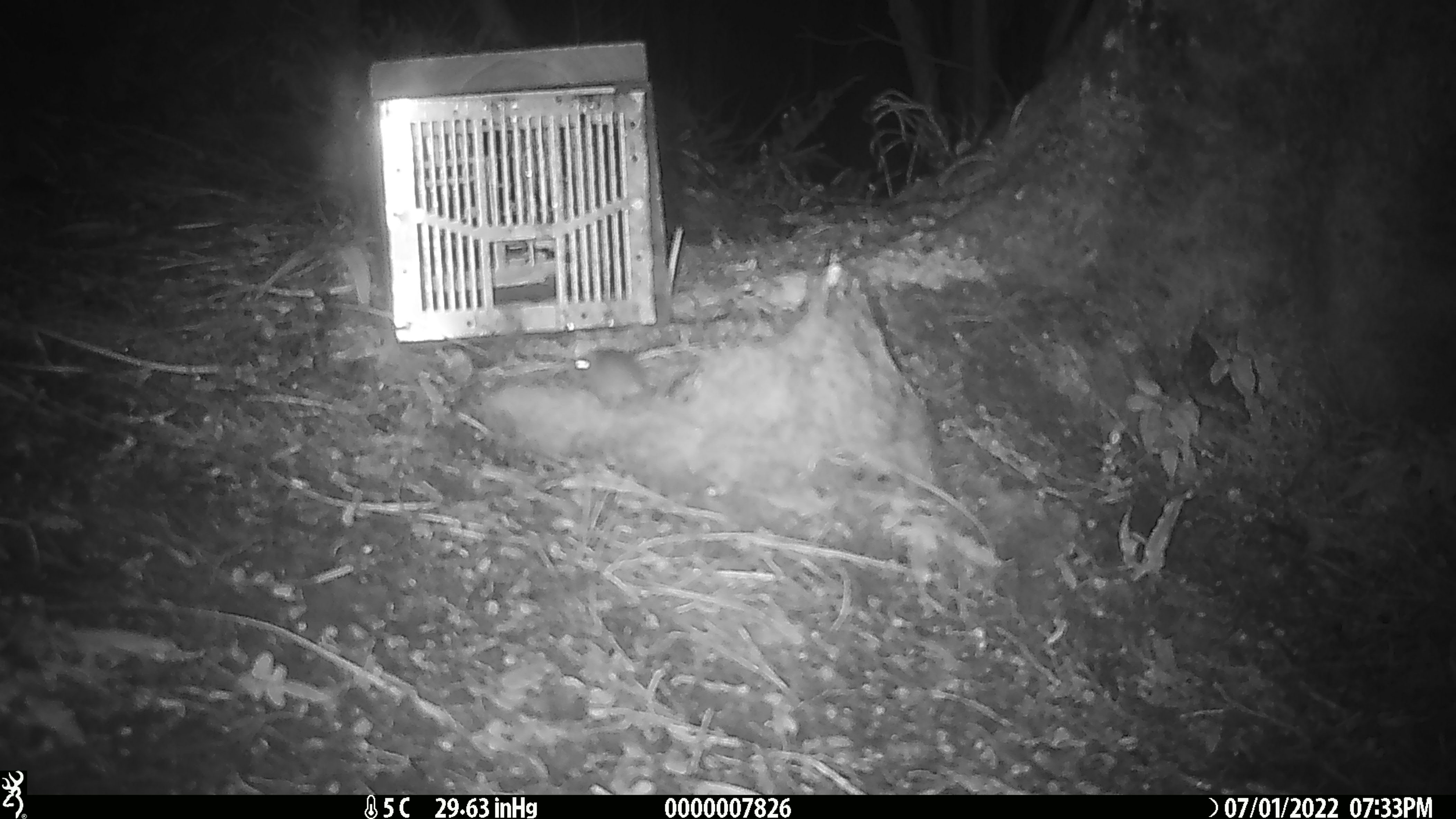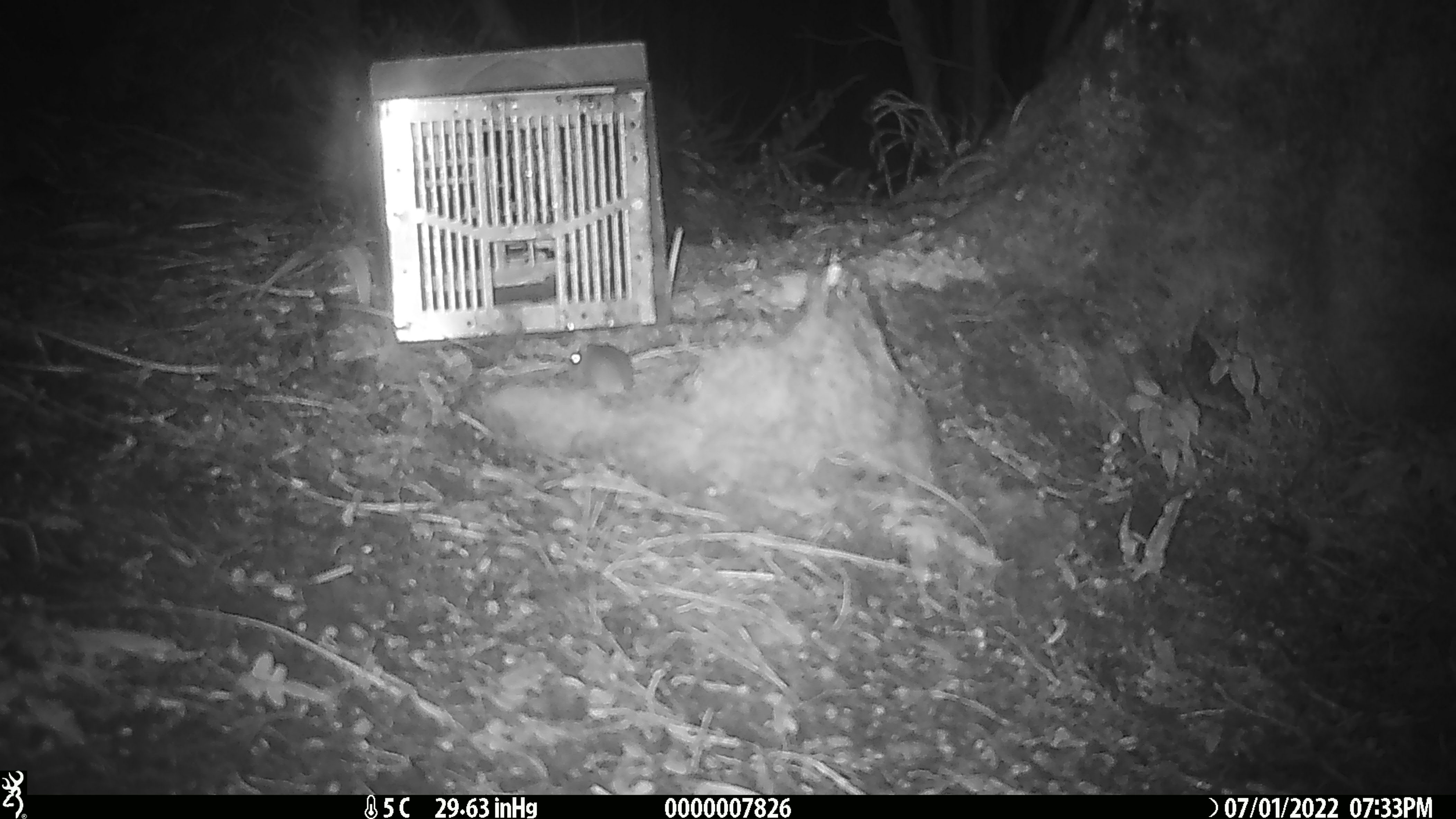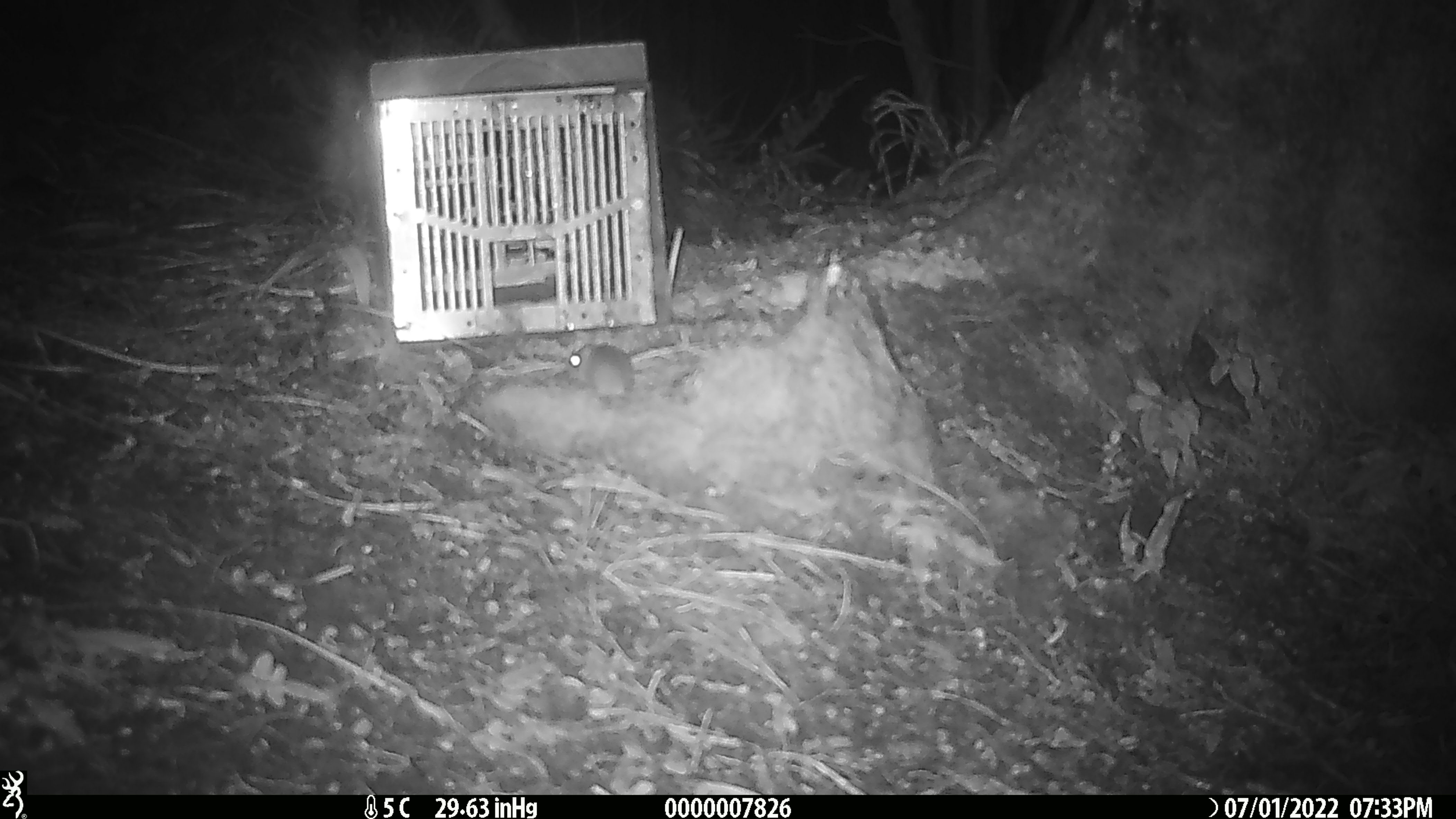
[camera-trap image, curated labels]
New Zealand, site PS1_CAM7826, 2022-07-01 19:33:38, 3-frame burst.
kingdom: Animalia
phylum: Chordata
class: Mammalia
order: Rodentia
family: Muridae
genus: Mus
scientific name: Mus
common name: mouse